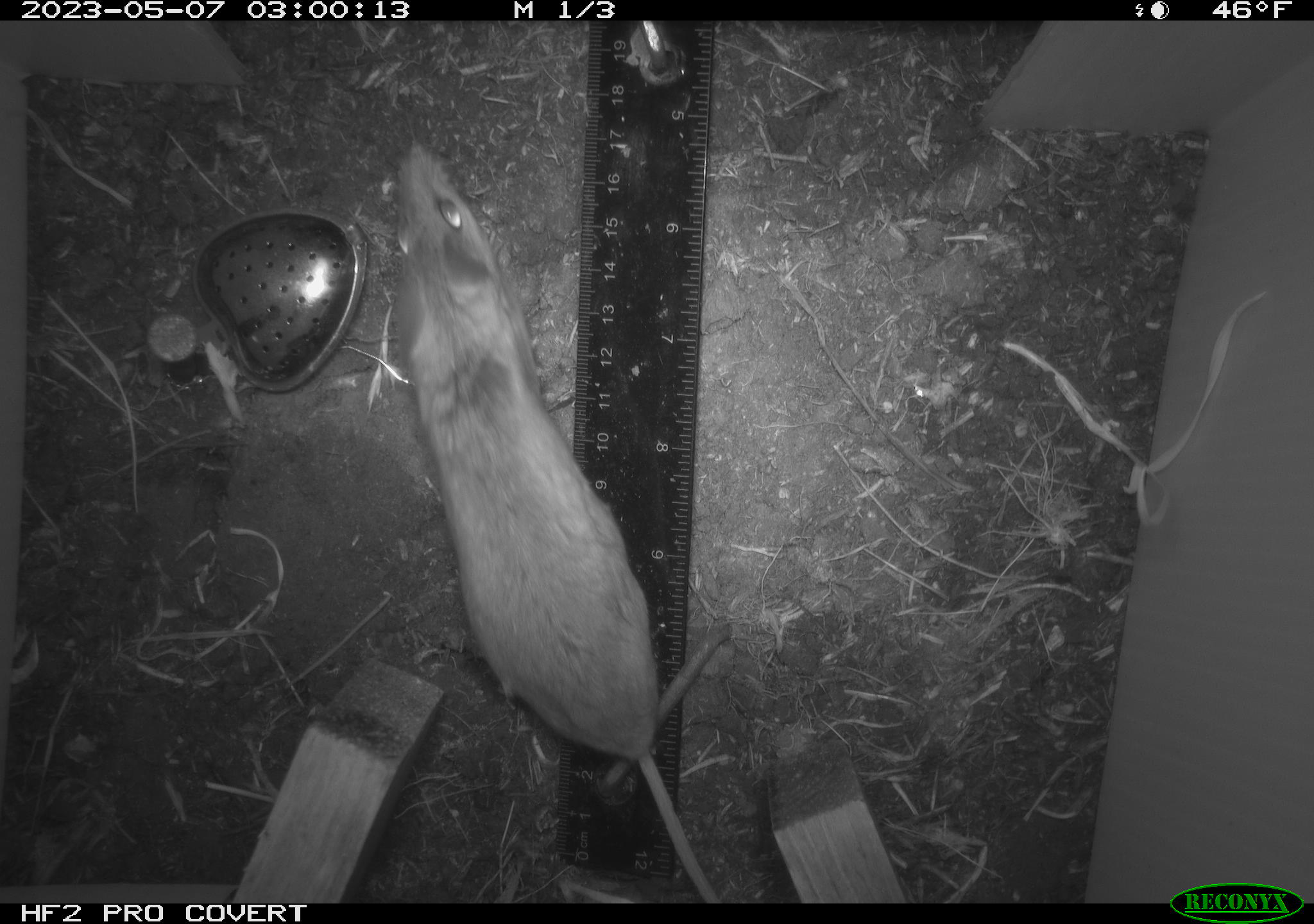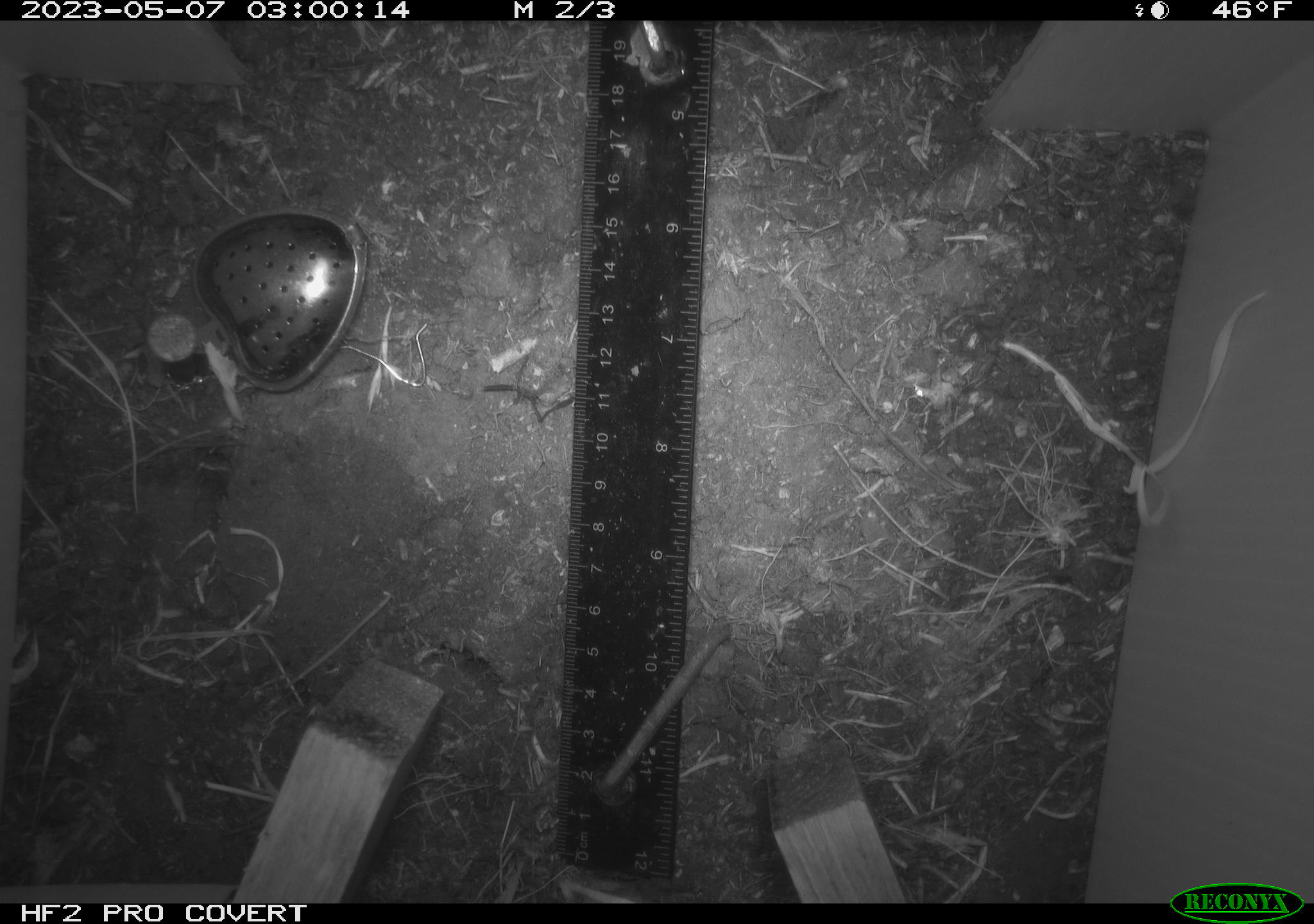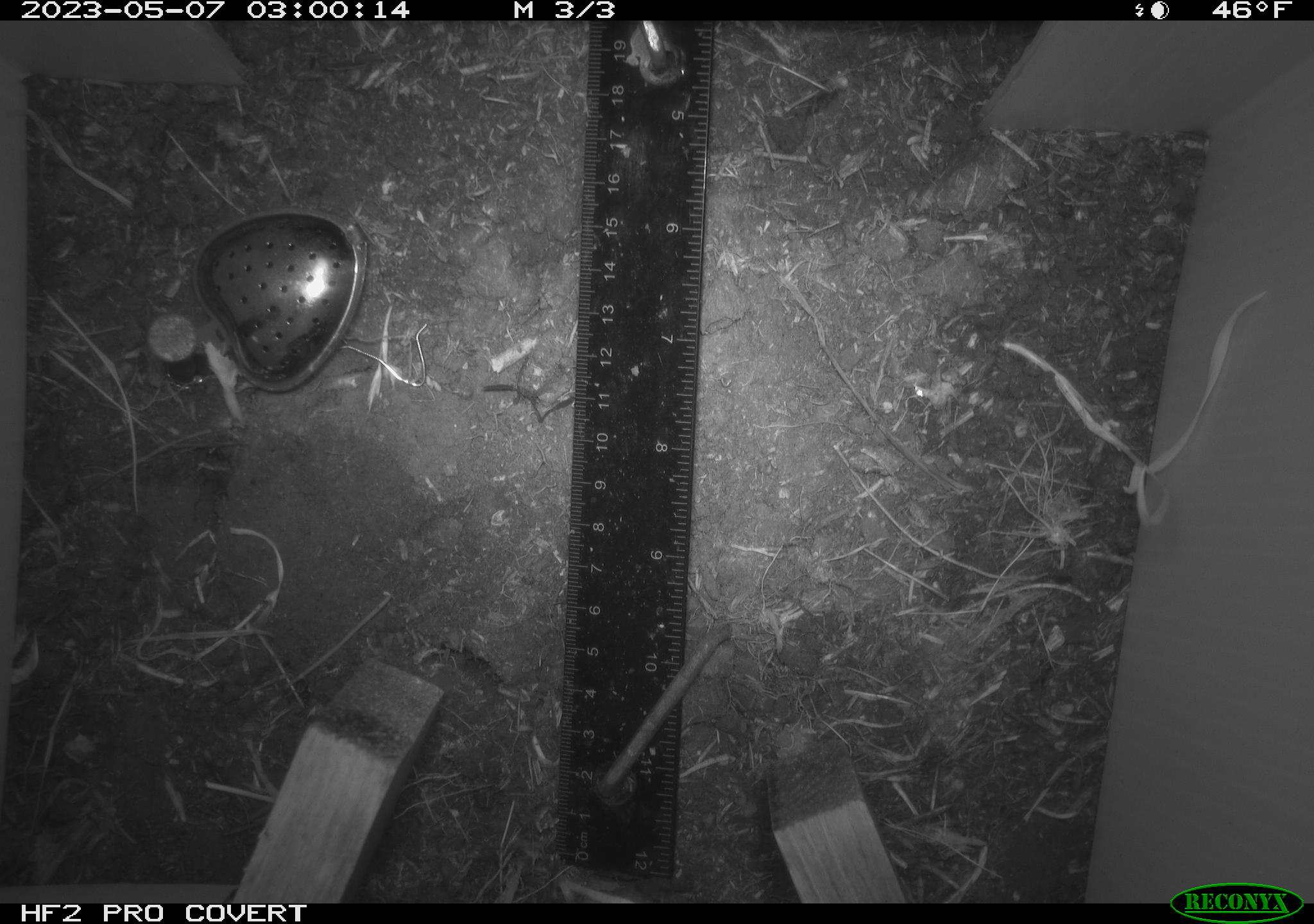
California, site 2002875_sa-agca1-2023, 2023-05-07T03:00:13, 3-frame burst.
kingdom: Animalia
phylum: Chordata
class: Mammalia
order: Rodentia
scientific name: Rodentia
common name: mouse species